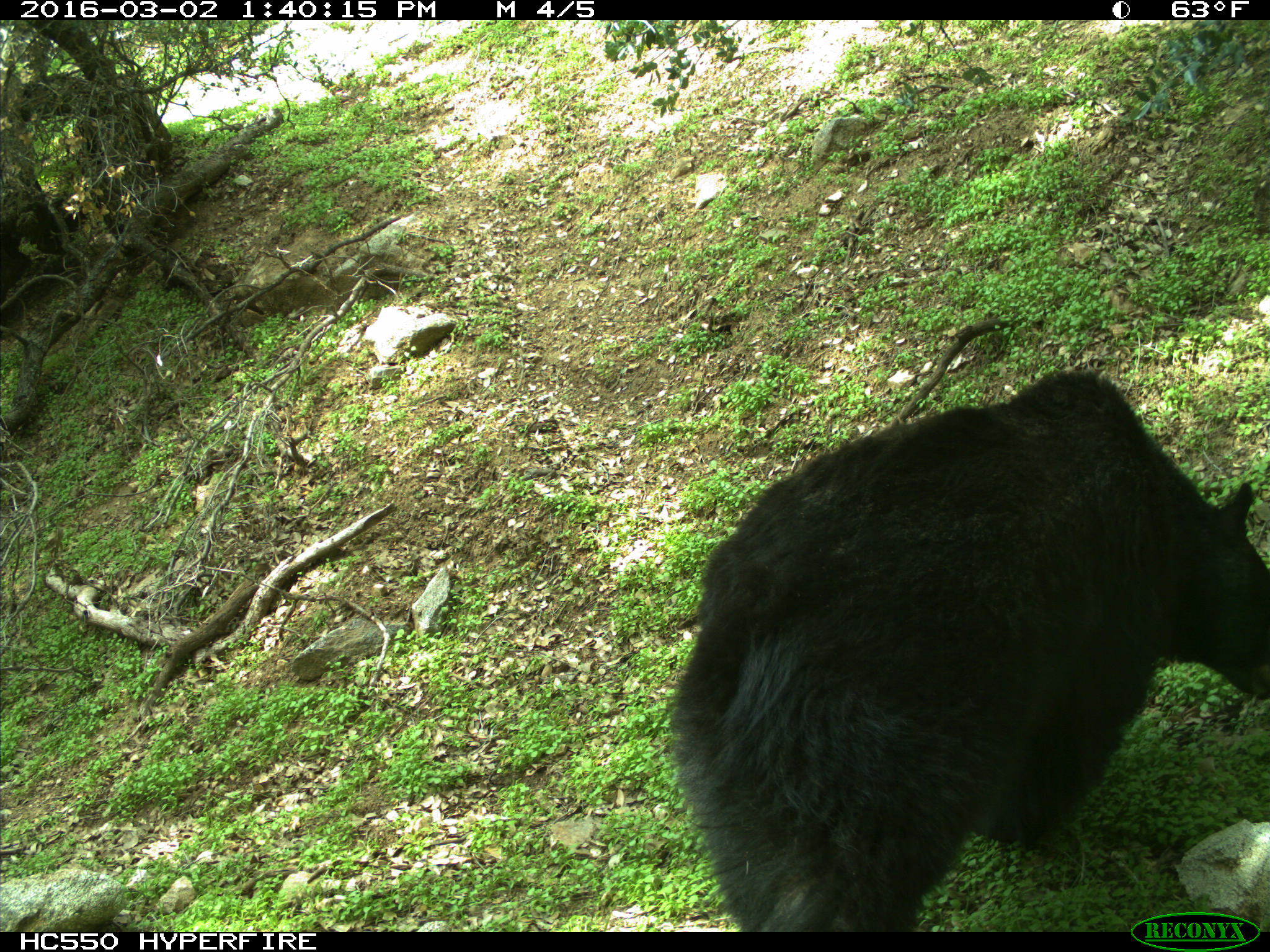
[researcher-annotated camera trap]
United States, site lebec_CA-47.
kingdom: Animalia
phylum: Chordata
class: Mammalia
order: Carnivora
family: Ursidae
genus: Ursus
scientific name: Ursus americanus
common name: american black bear